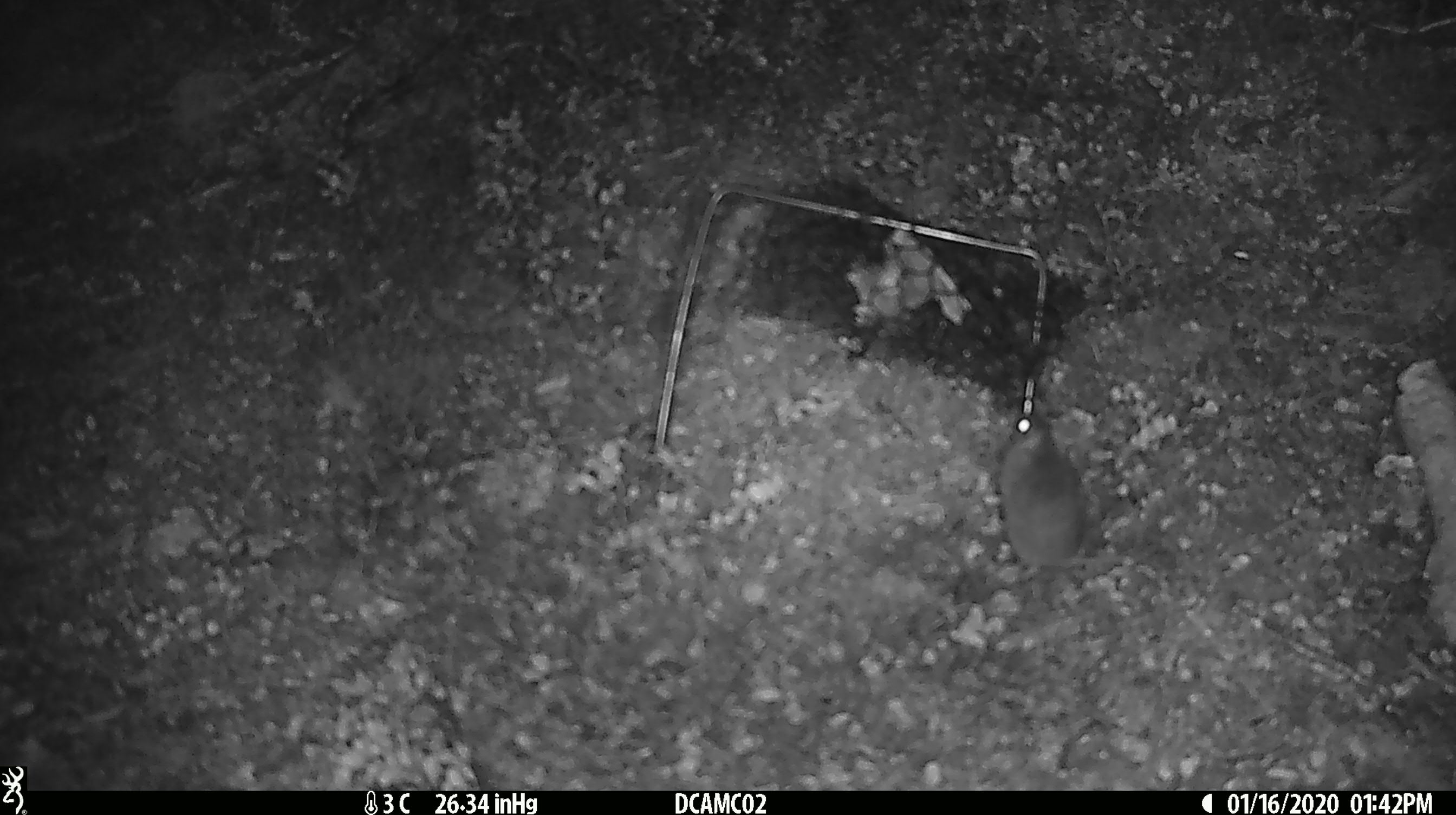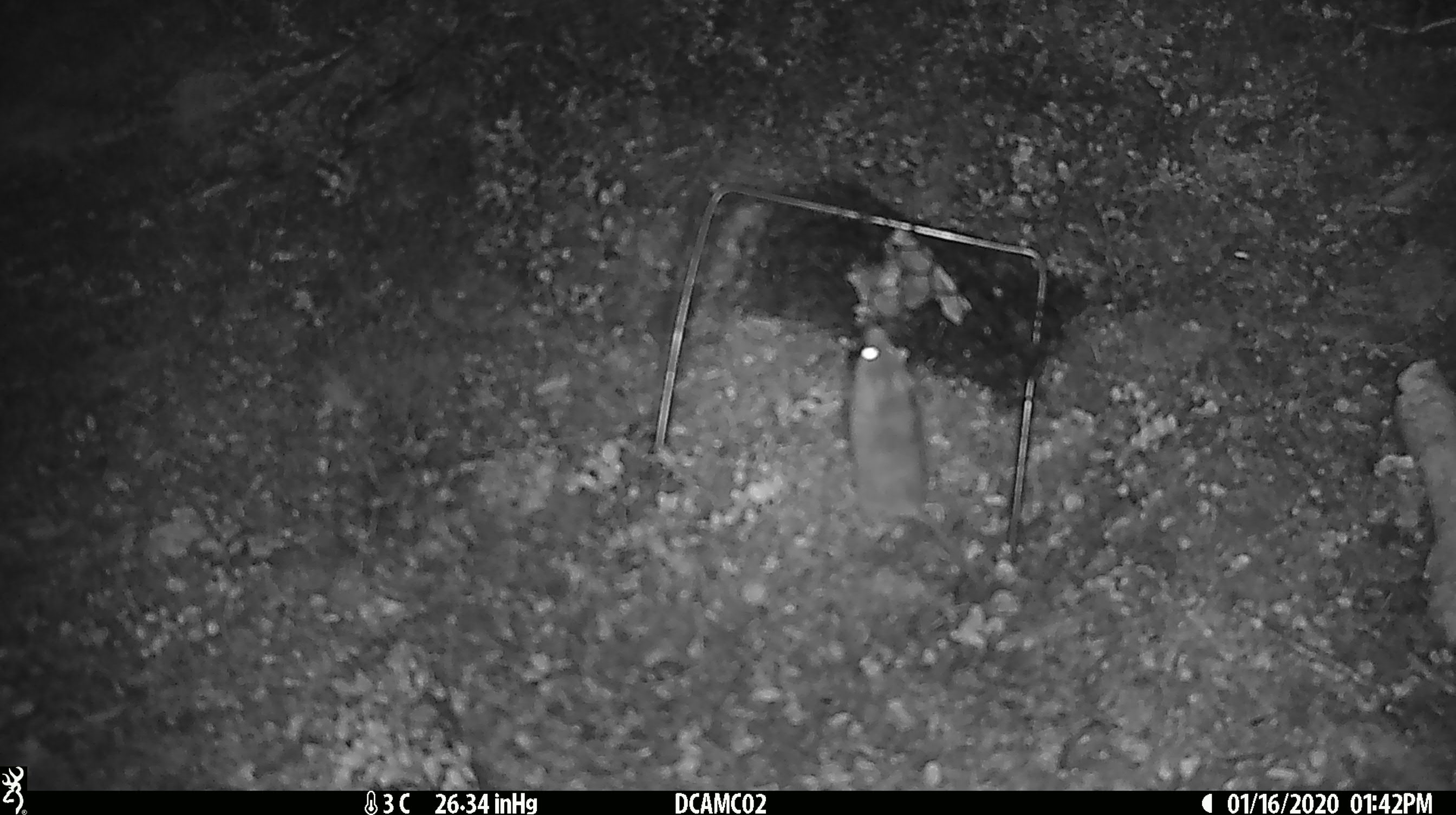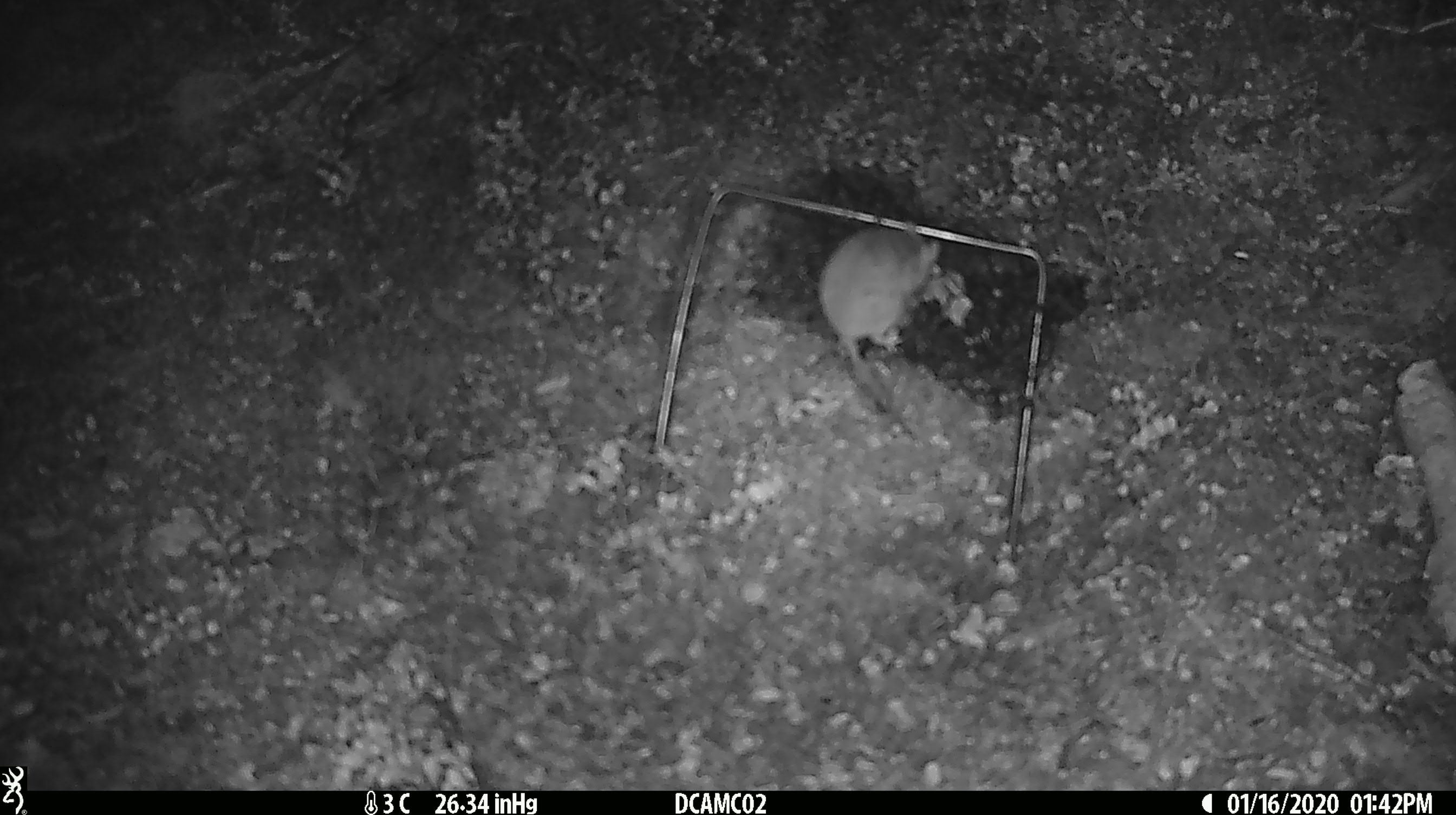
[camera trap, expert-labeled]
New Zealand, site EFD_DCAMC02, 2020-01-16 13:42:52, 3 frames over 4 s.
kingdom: Animalia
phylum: Chordata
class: Mammalia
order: Rodentia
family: Muridae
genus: Mus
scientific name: Mus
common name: mouse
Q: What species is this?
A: Mouse (Mus).